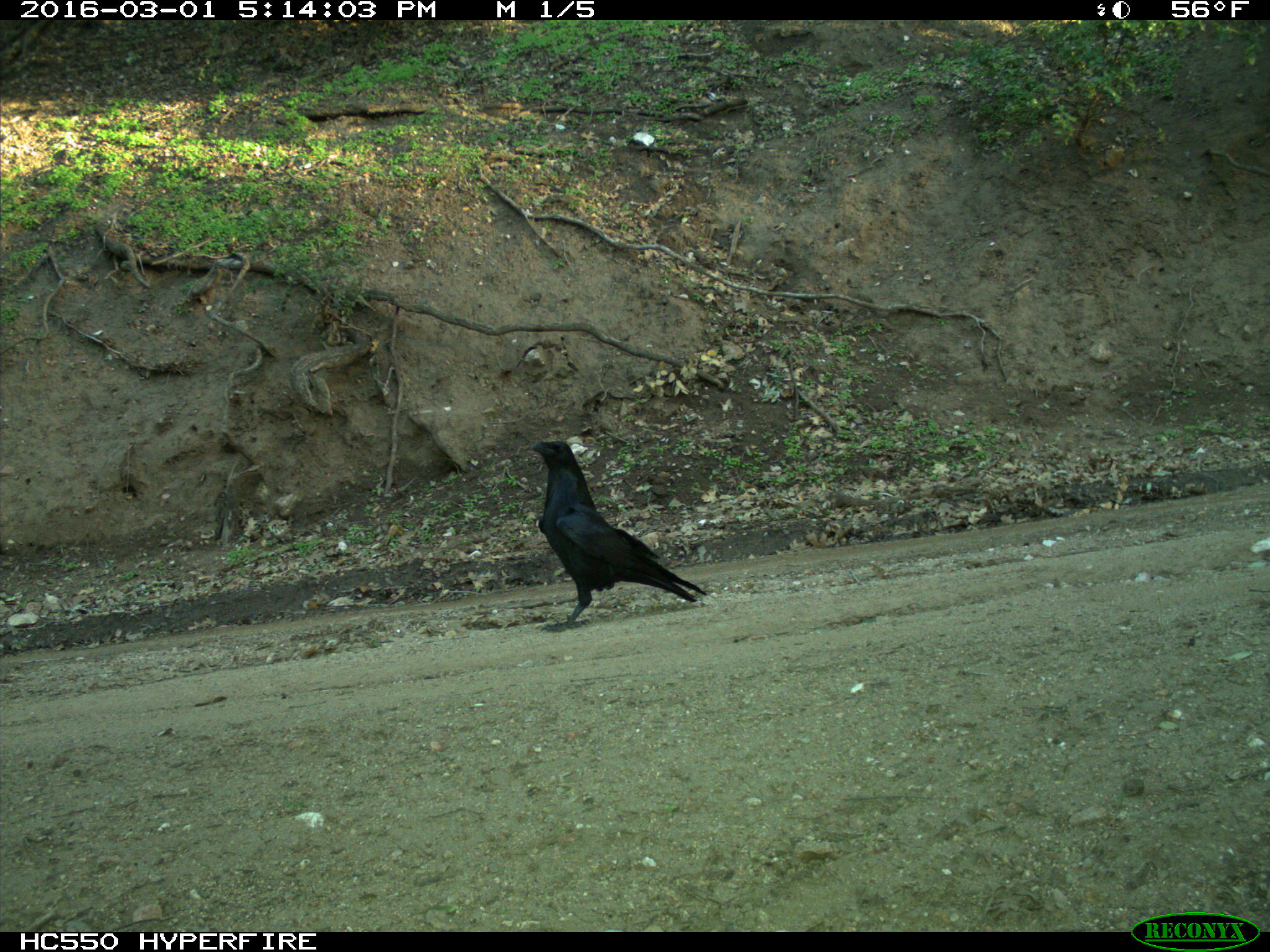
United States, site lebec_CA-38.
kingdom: Animalia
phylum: Chordata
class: Aves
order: Passeriformes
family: Corvidae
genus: Corvus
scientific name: Corvus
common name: crows and ravens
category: unidentified corvus